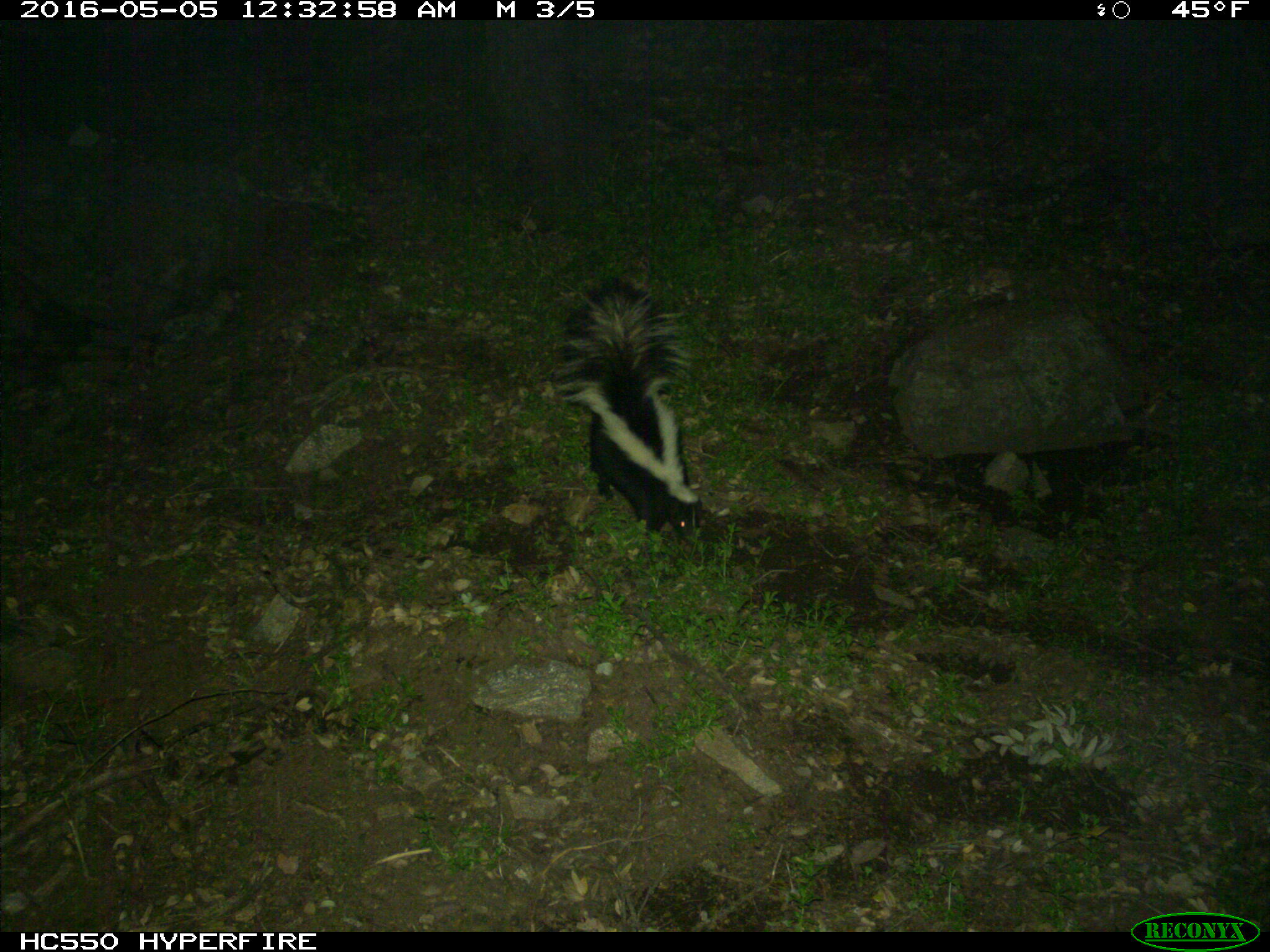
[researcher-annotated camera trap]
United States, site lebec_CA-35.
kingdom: Animalia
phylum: Chordata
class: Mammalia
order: Carnivora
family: Mephitidae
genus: Mephitis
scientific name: Mephitis mephitis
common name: striped skunk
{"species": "Mephitis mephitis (striped skunk)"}